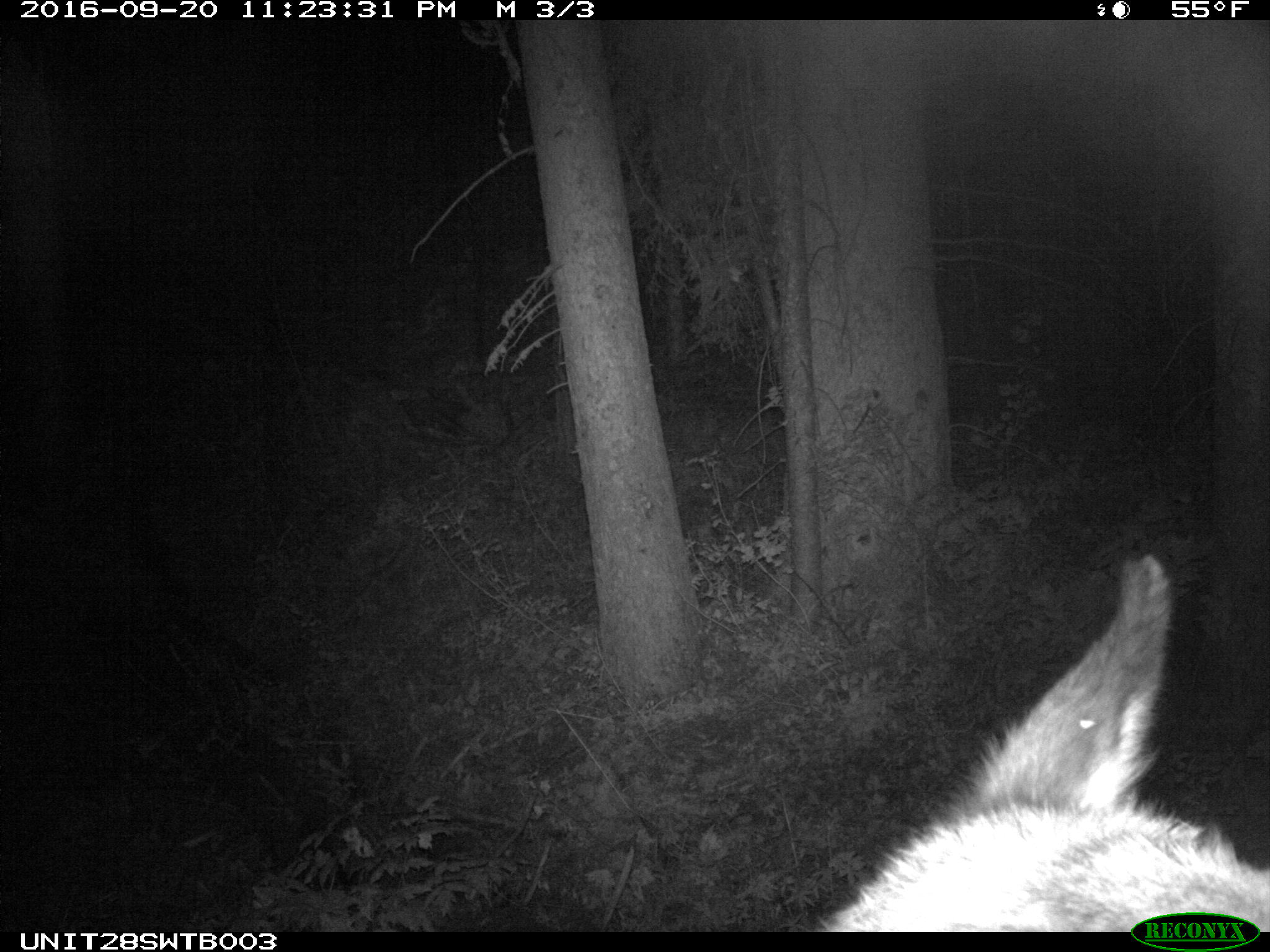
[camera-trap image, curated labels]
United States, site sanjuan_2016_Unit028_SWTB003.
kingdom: Animalia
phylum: Chordata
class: Mammalia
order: Artiodactyla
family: Cervidae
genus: Cervus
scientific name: Cervus elaphus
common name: red deer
Cervus elaphus (red deer).